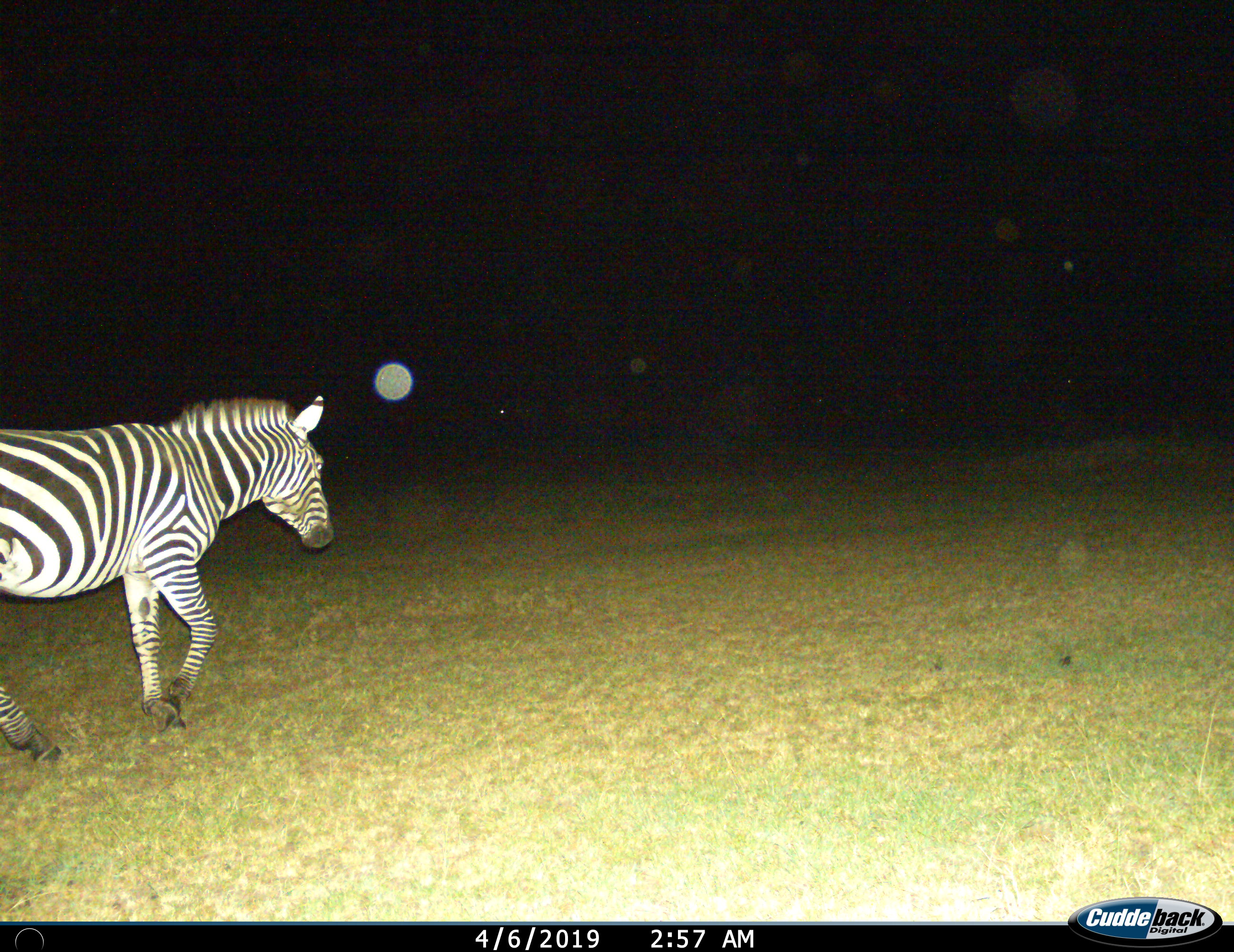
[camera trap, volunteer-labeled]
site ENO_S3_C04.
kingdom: Animalia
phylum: Chordata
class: Mammalia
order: Perissodactyla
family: Equidae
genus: Equus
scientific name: Equus quagga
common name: plains zebra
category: zebraplains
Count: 1.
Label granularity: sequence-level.